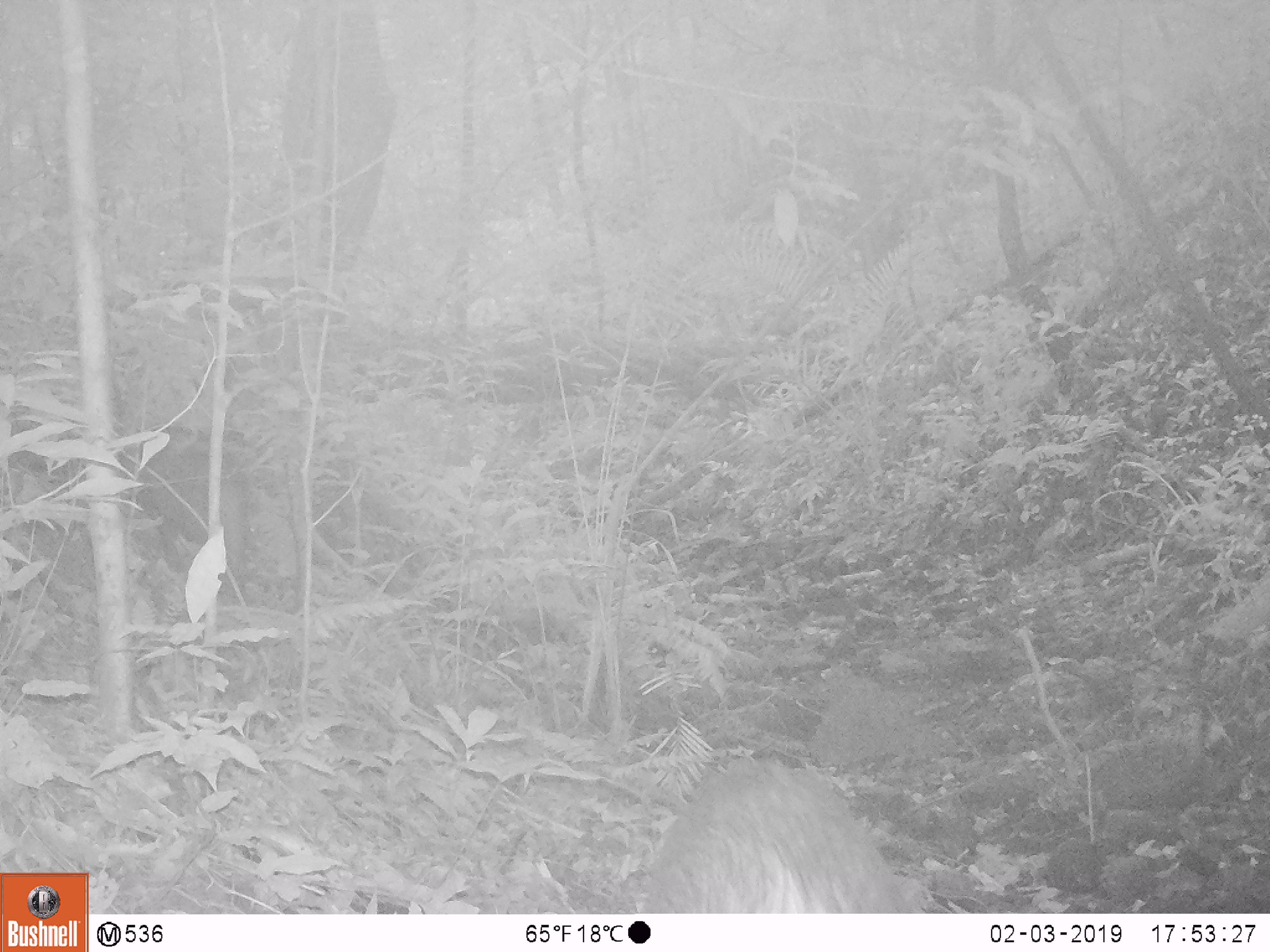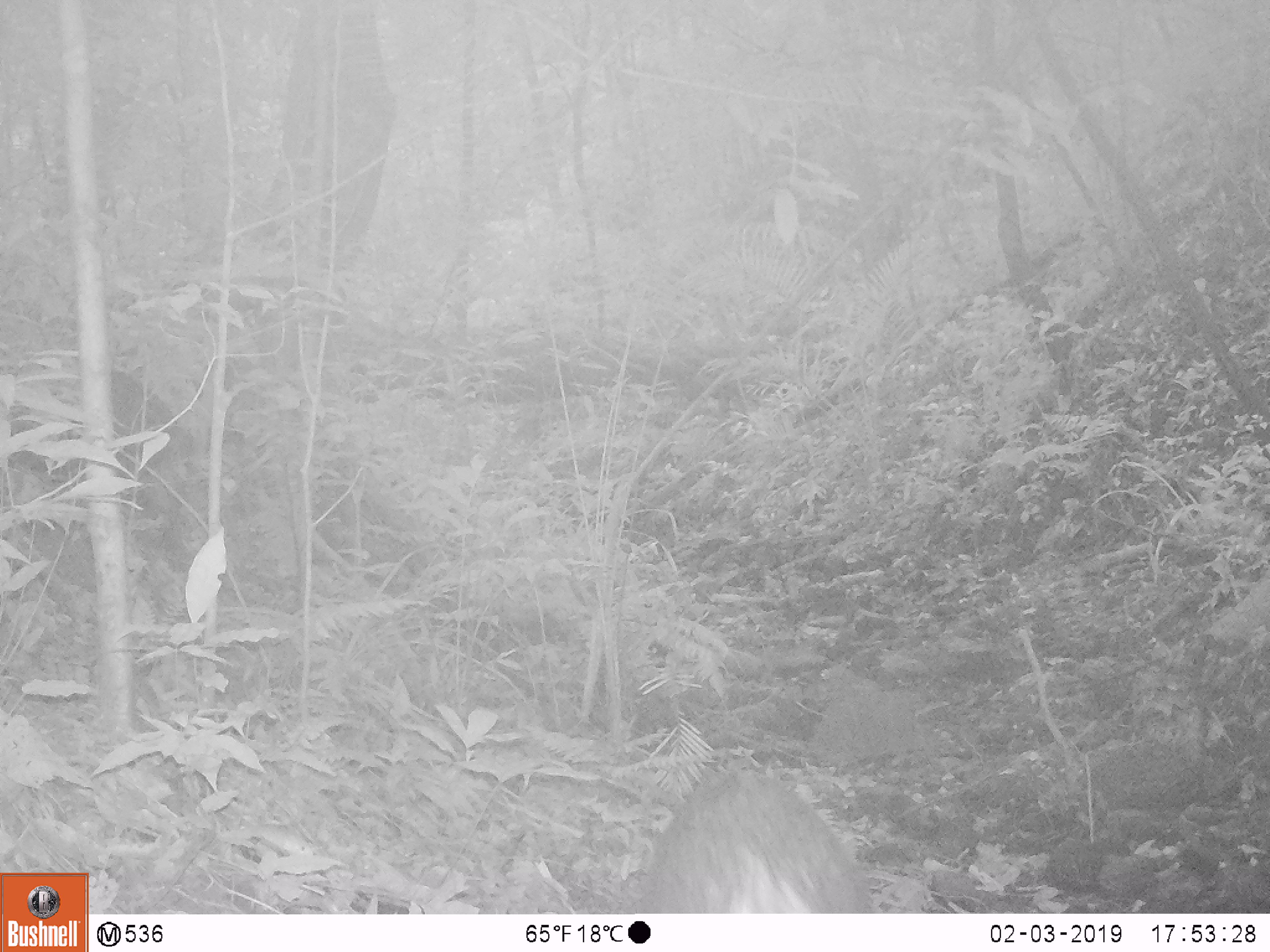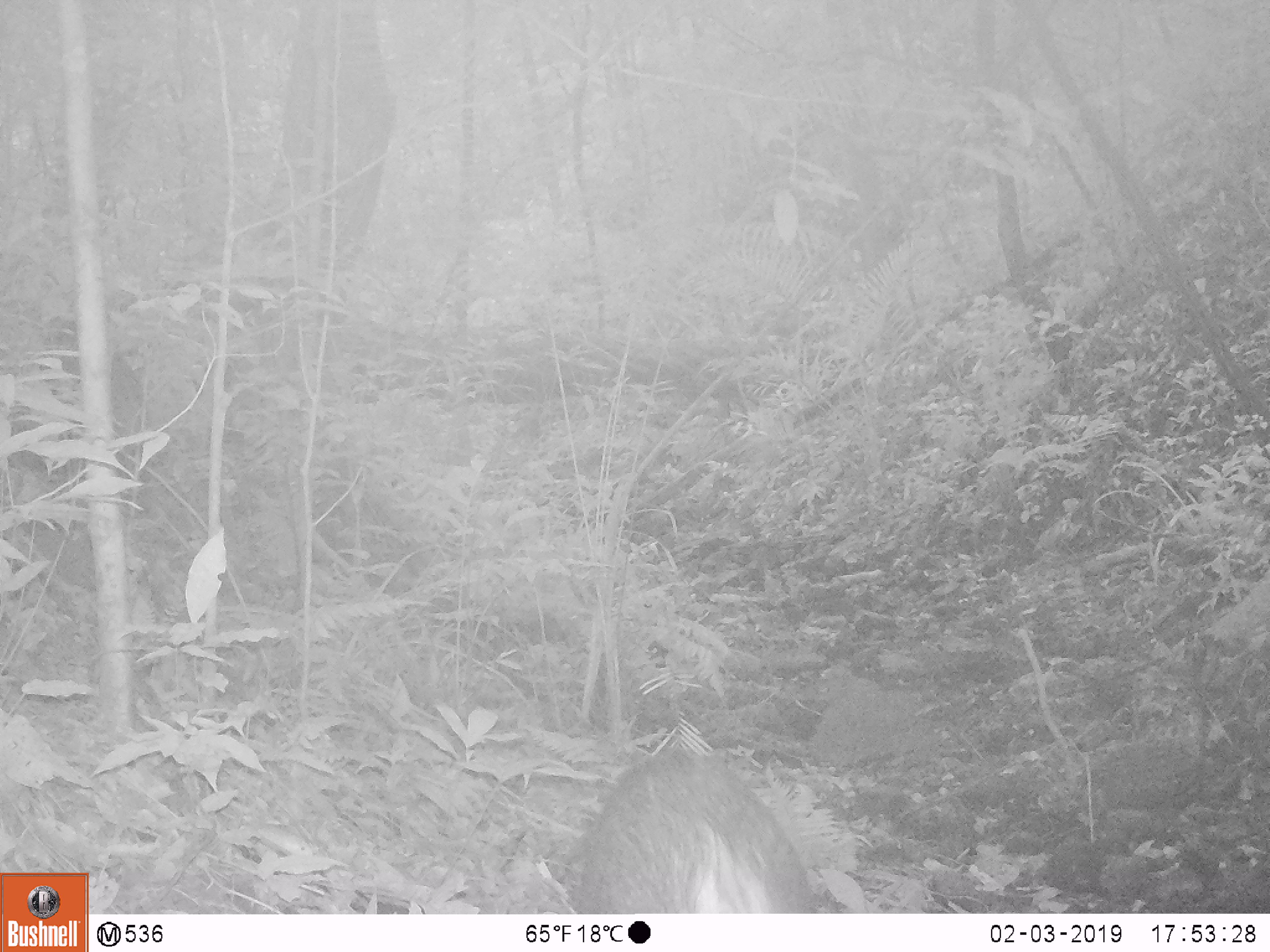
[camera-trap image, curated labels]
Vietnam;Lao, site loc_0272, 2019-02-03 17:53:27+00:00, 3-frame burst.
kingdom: Animalia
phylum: Chordata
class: Mammalia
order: Artiodactyla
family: Suidae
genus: Sus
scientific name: Sus scrofa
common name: eurasian wild pig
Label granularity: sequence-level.